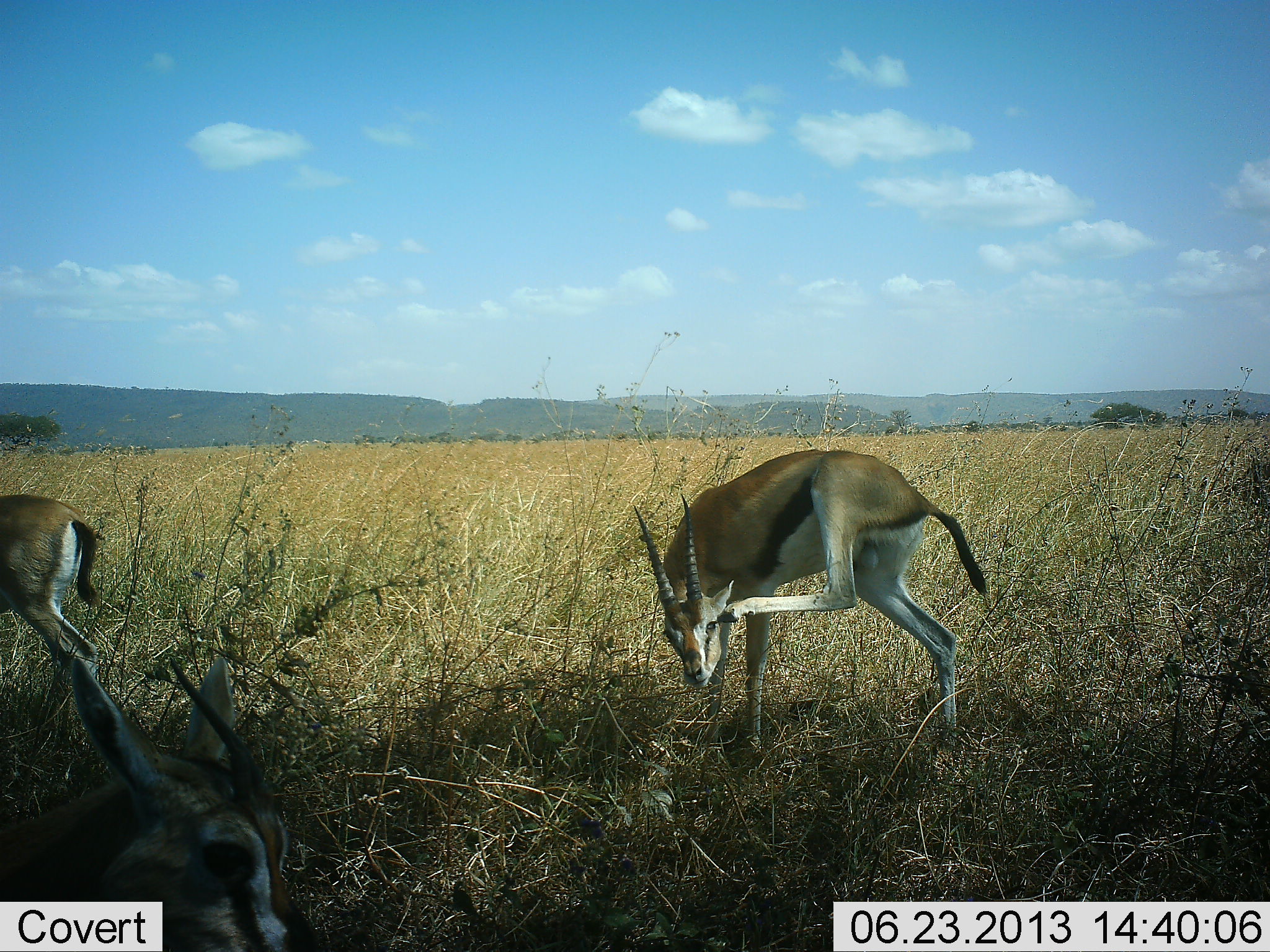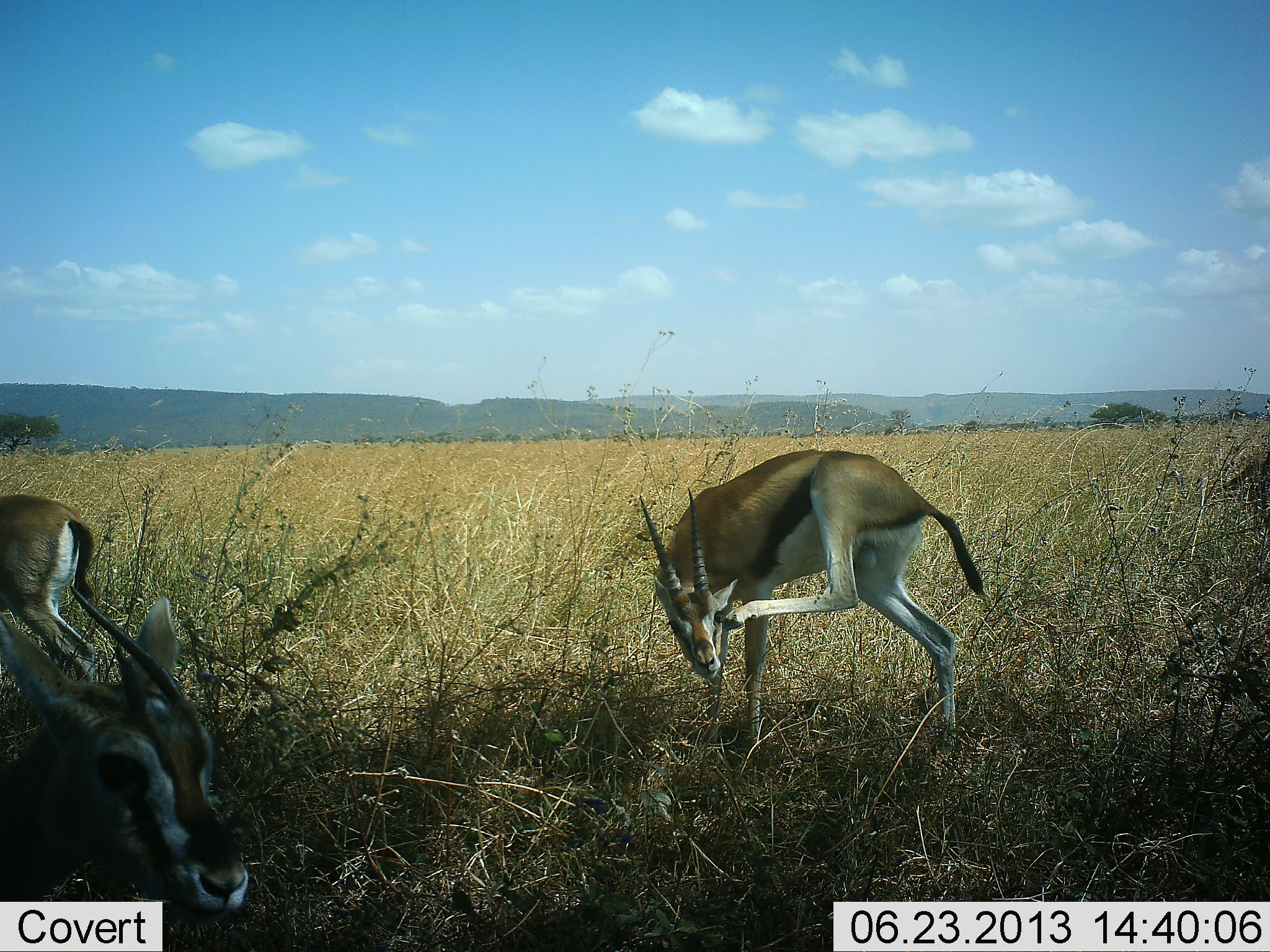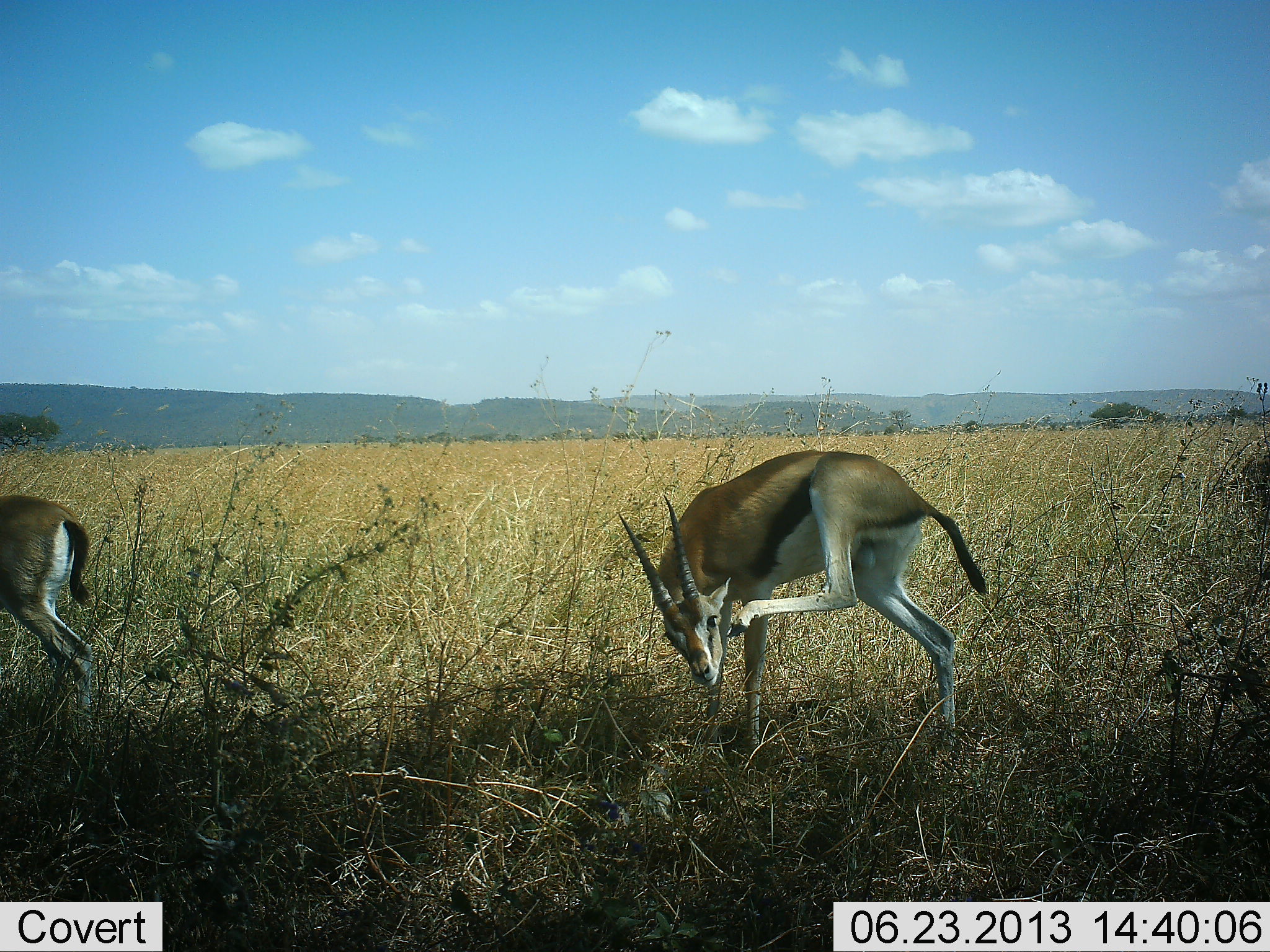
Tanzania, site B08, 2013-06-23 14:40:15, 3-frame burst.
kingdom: Animalia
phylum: Chordata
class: Mammalia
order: Artiodactyla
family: Bovidae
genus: Eudorcas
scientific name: Eudorcas thomsonii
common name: thomson's gazelle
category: gazellethomsons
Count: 3.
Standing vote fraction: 82%.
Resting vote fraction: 11%.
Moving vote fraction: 21%.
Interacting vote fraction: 7%.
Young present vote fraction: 0%.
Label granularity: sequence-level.